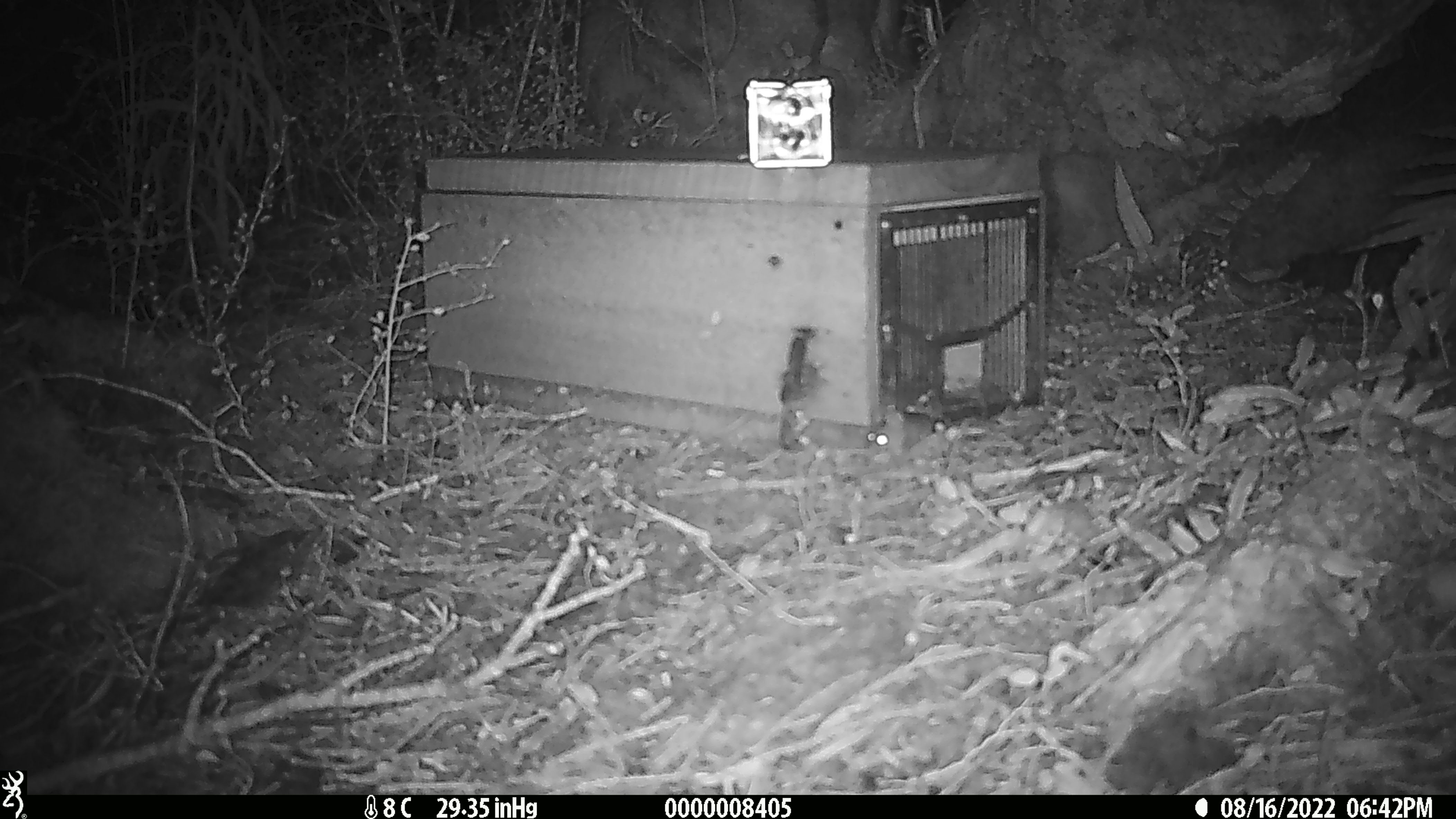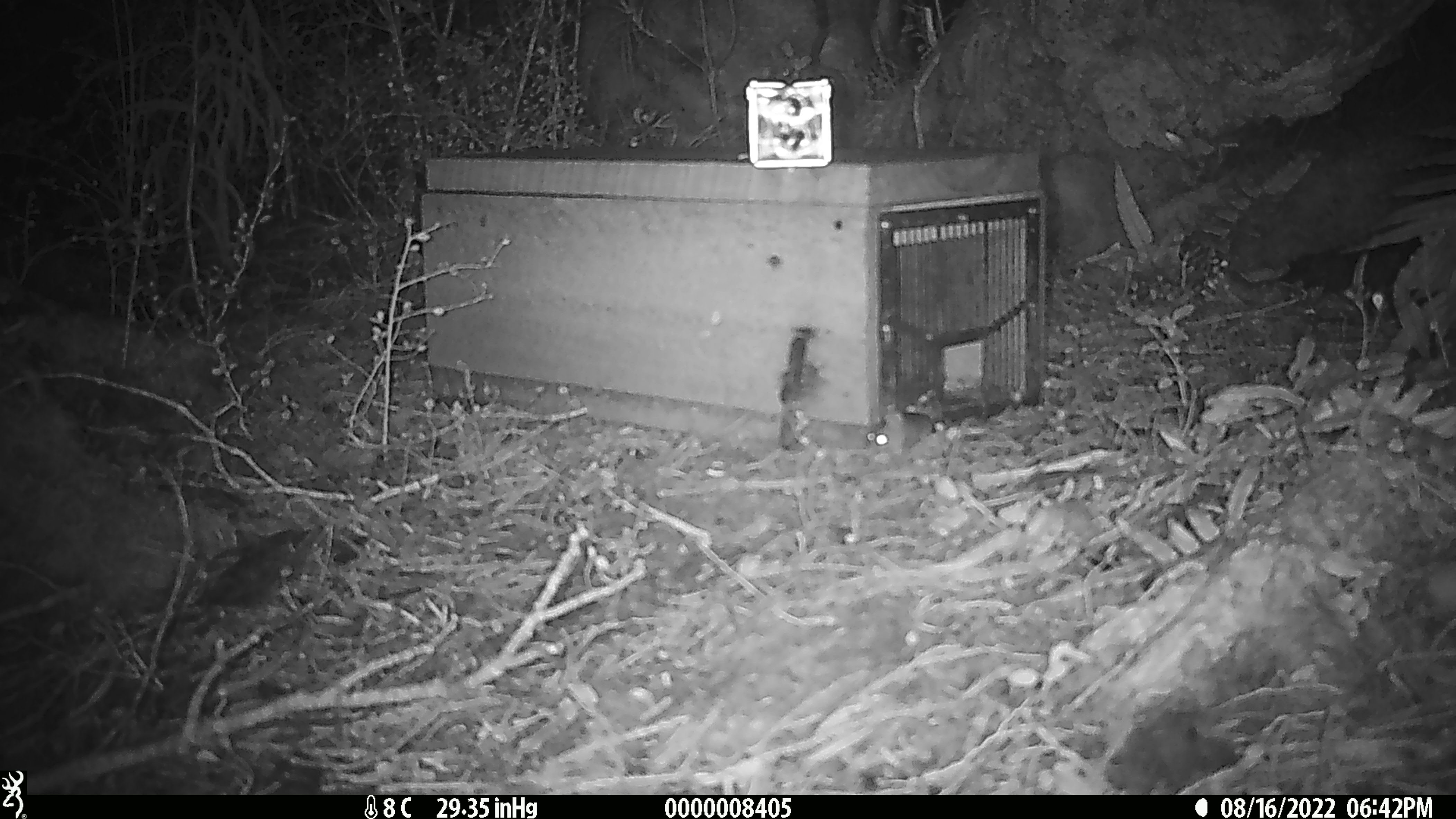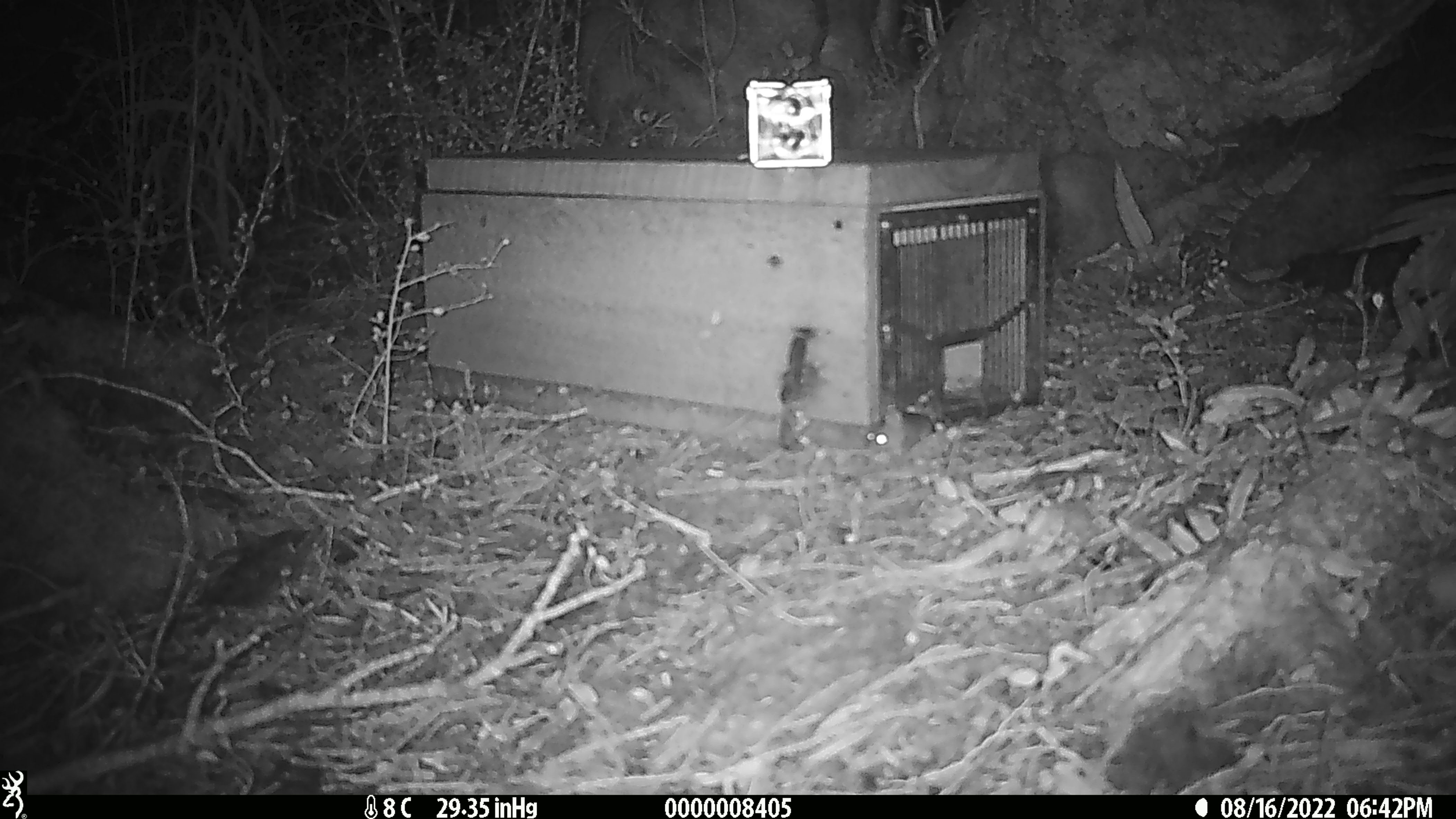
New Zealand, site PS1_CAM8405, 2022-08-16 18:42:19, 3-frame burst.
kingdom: Animalia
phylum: Chordata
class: Mammalia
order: Rodentia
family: Muridae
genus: Mus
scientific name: Mus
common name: mouse